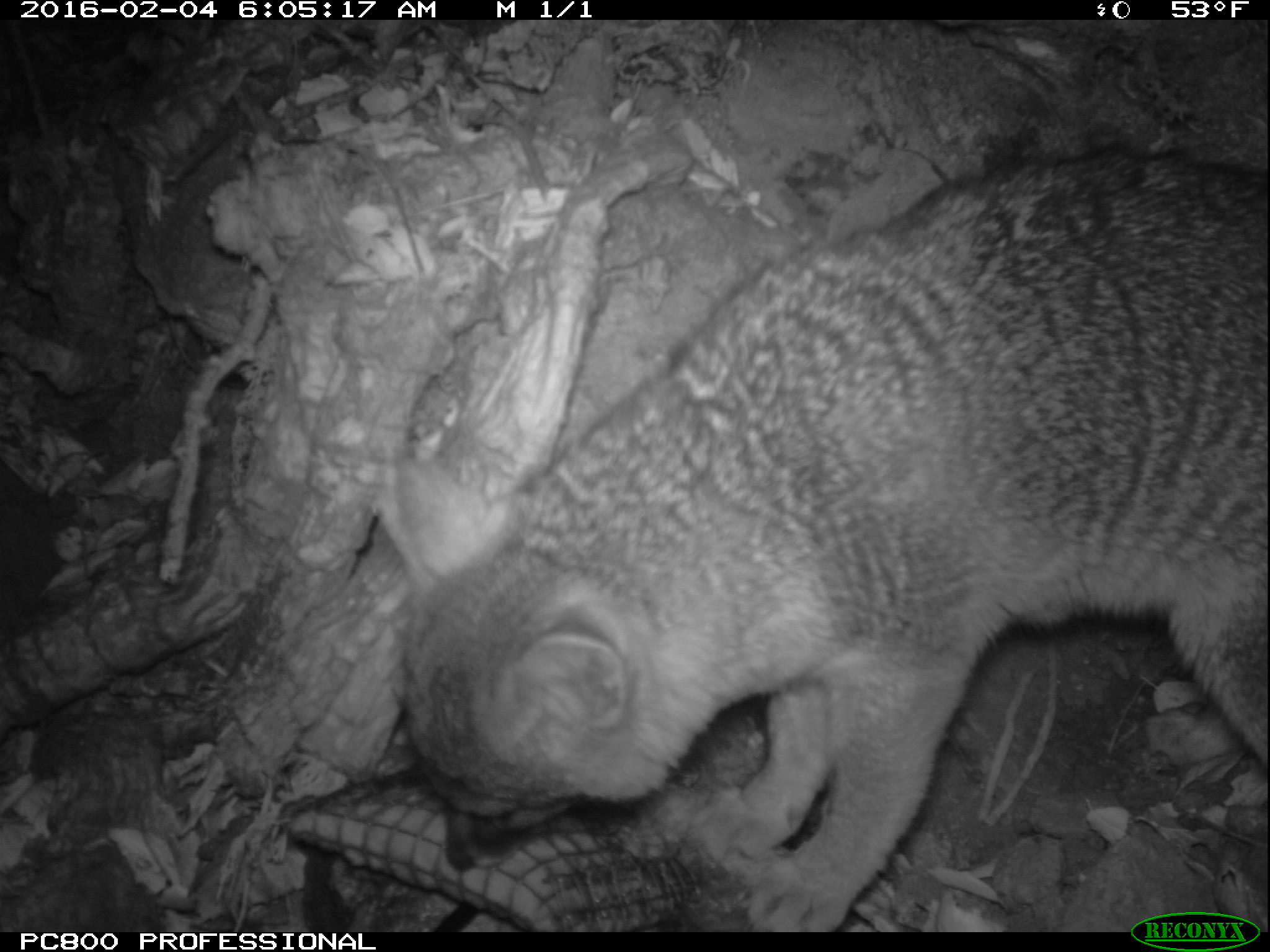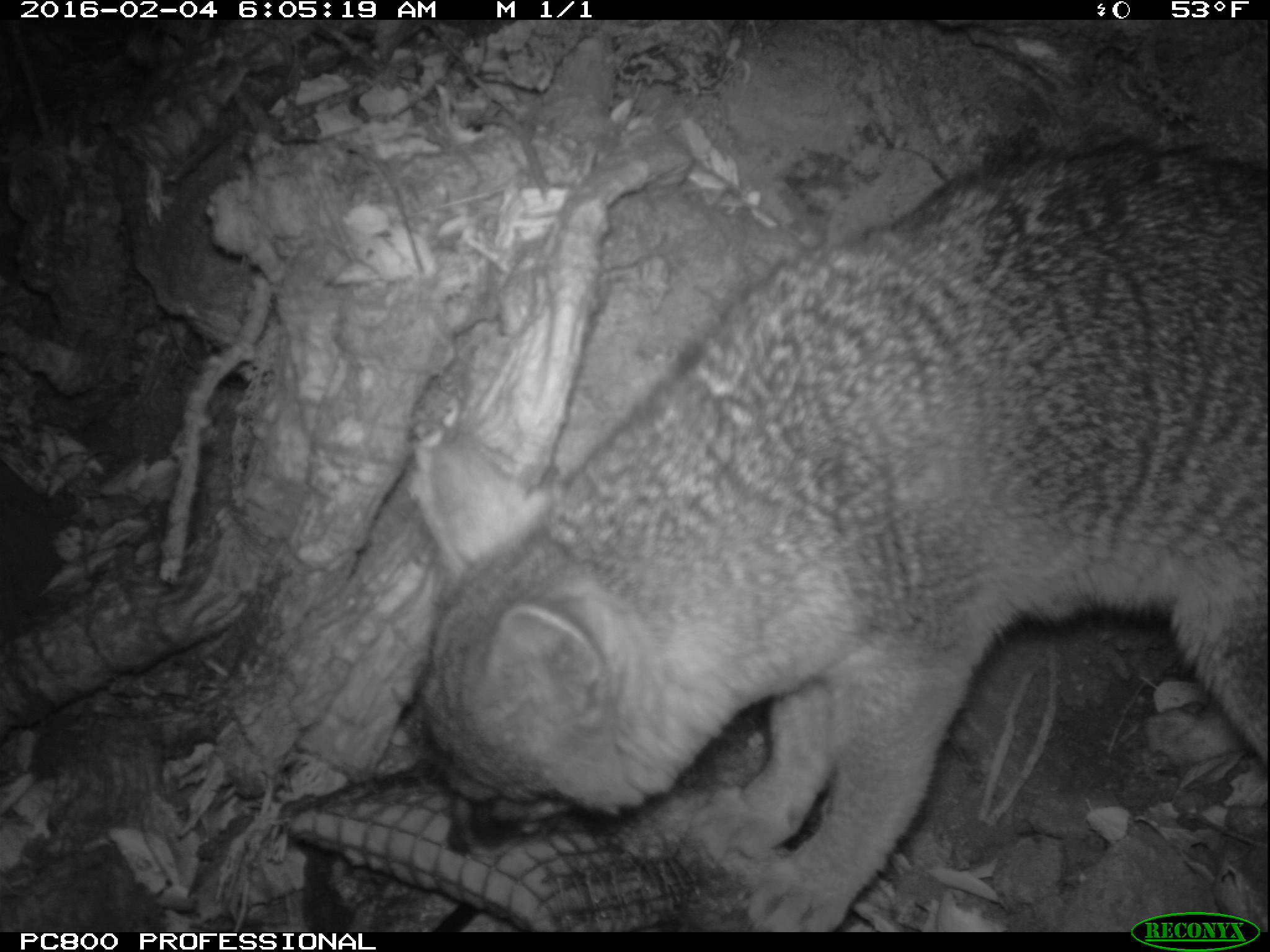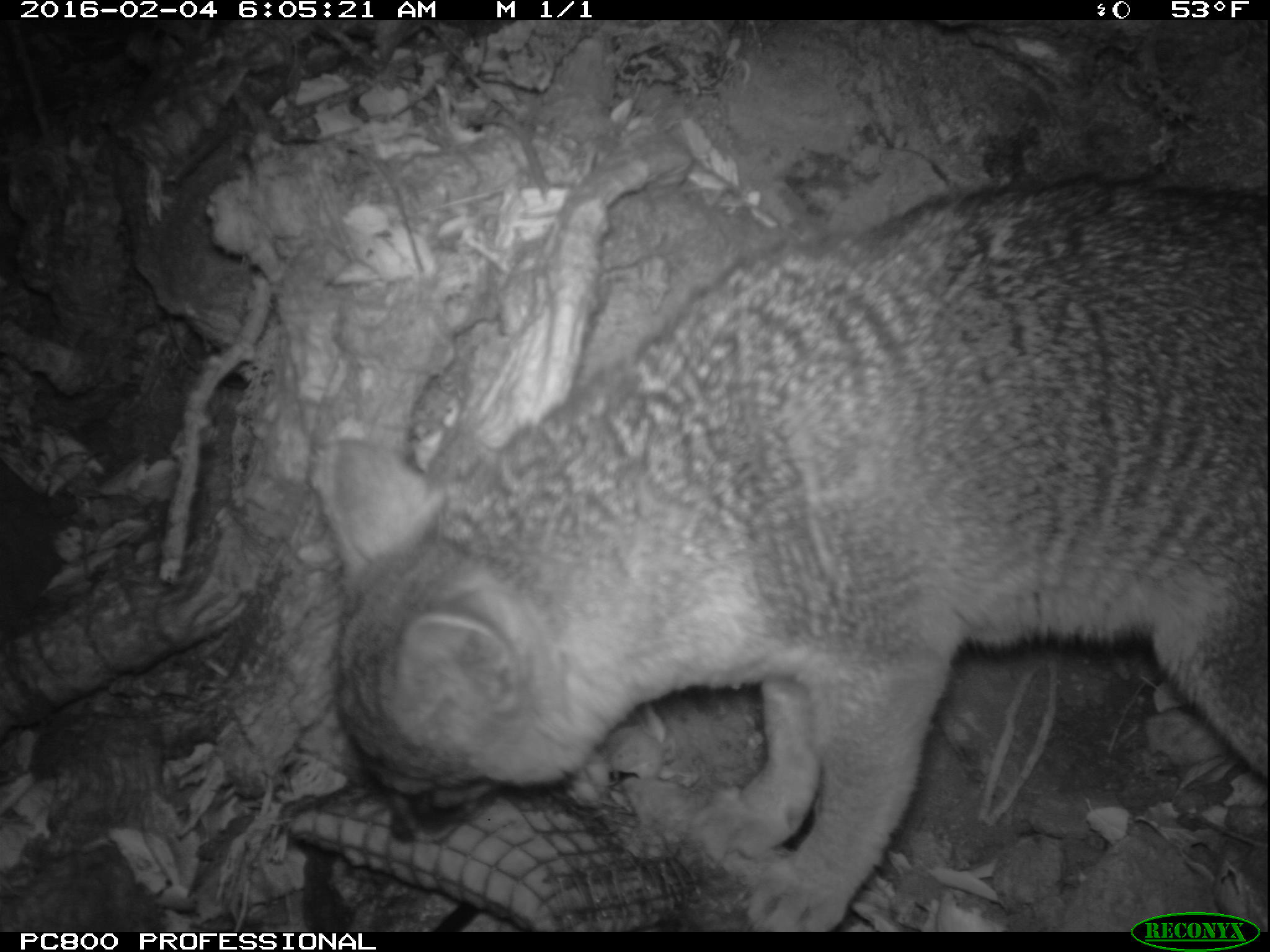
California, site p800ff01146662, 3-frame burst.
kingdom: Animalia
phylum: Chordata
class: Mammalia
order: Carnivora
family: Canidae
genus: Urocyon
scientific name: Urocyon littoralis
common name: island fox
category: fox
Fox (island fox) (Urocyon littoralis).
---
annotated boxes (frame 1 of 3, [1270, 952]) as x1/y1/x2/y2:
fox: 383/146/1268/932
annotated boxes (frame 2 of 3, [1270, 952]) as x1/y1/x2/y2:
fox: 407/125/1269/931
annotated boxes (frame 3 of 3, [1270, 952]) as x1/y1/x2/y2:
fox: 320/175/1269/933